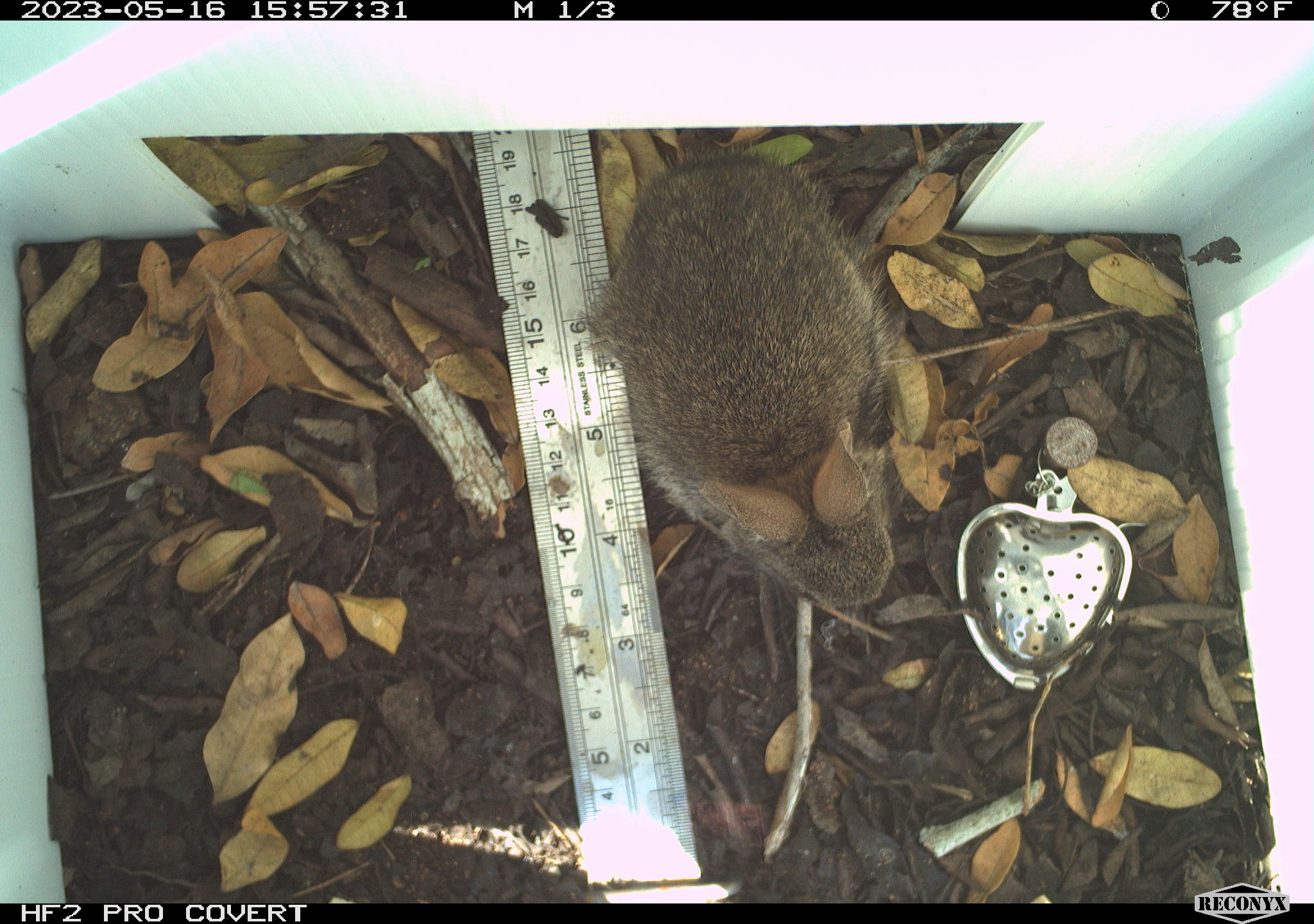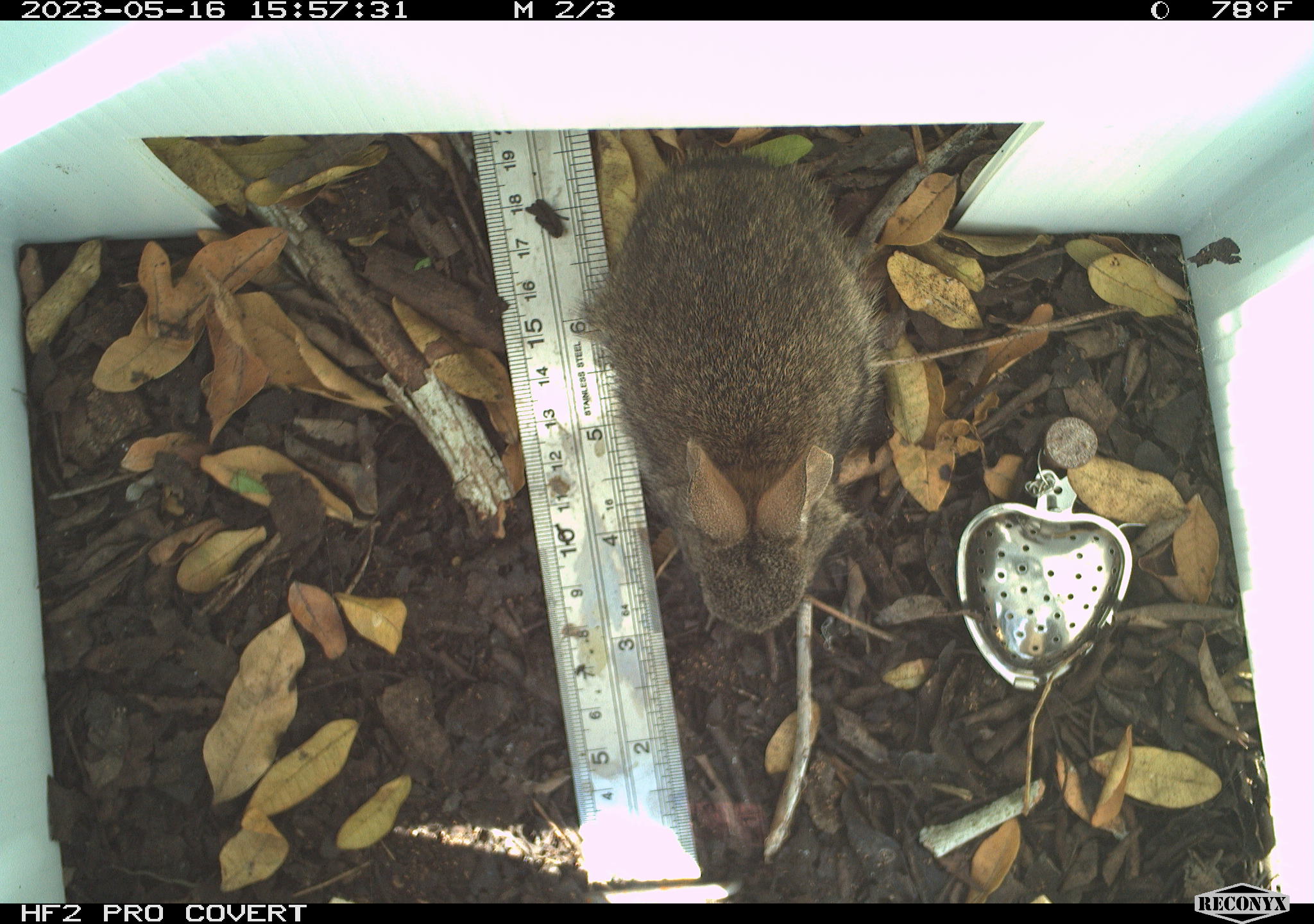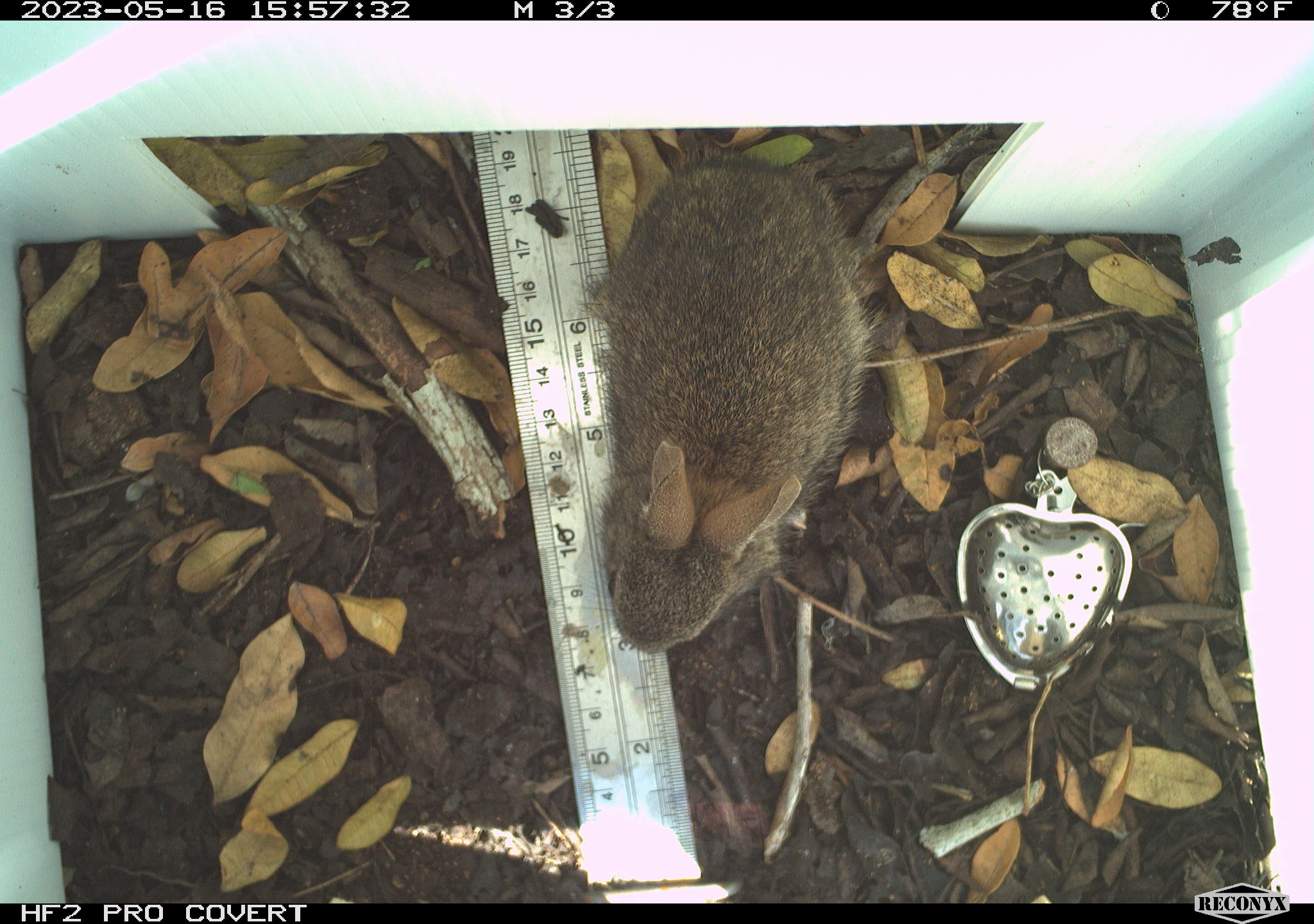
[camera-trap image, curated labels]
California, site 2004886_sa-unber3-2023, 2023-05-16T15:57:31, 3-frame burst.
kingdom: Animalia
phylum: Chordata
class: Mammalia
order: Lagomorpha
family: Leporidae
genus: Sylvilagus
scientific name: Sylvilagus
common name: cottontail rabbits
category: sylvilagus species